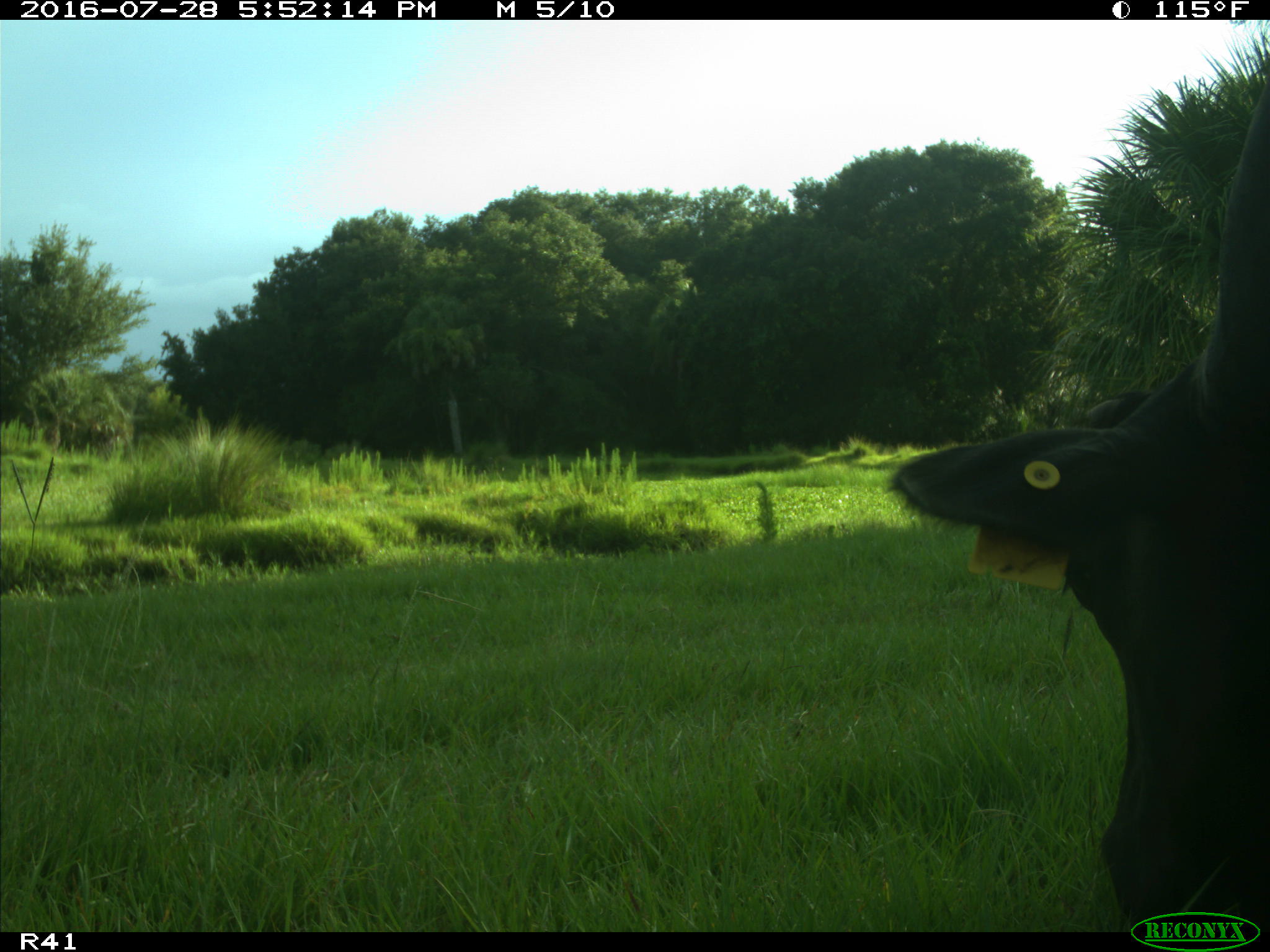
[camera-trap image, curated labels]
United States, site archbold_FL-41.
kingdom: Animalia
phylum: Chordata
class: Mammalia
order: Artiodactyla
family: Bovidae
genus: Bos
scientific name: Bos taurus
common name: domestic cow